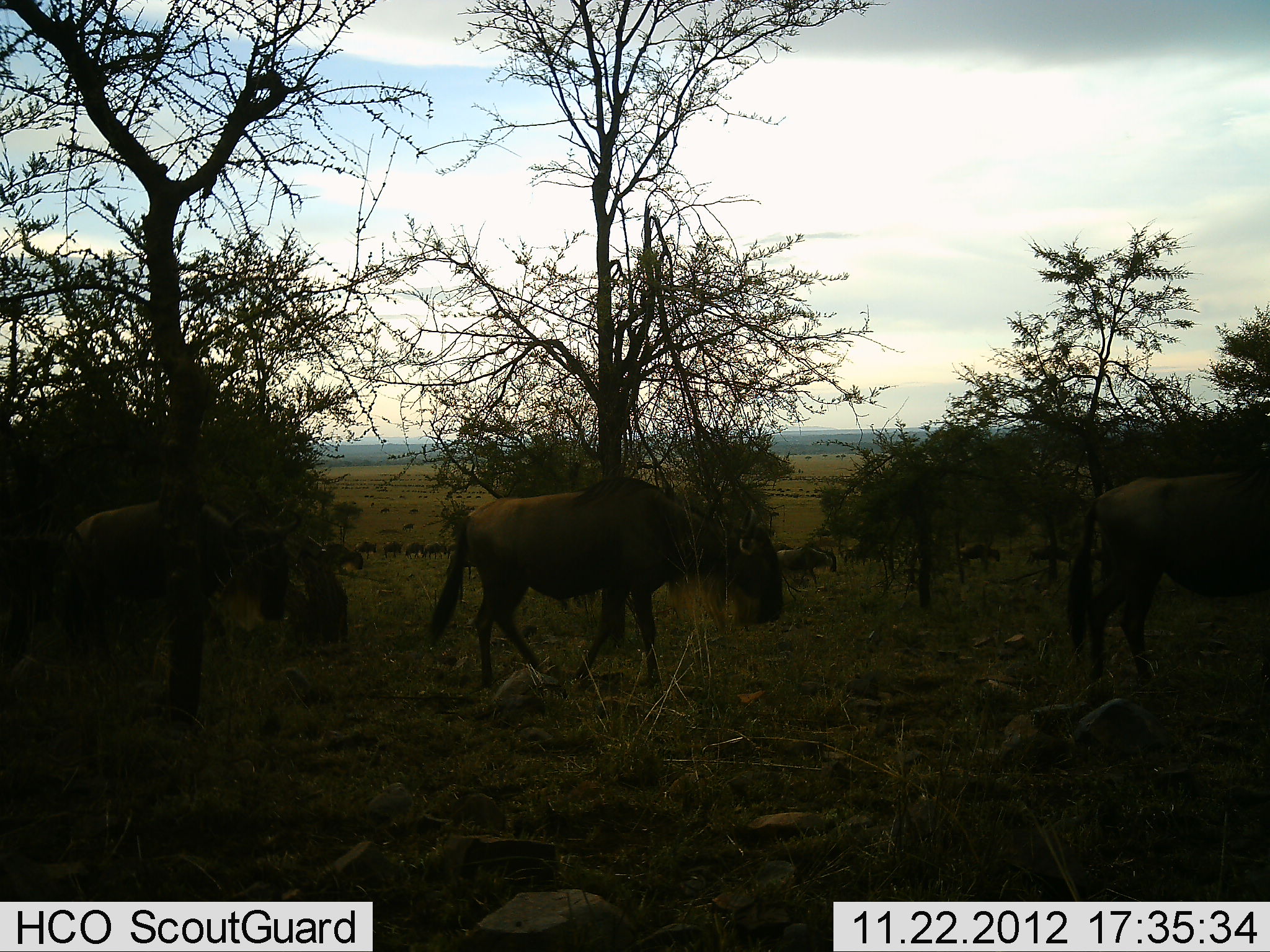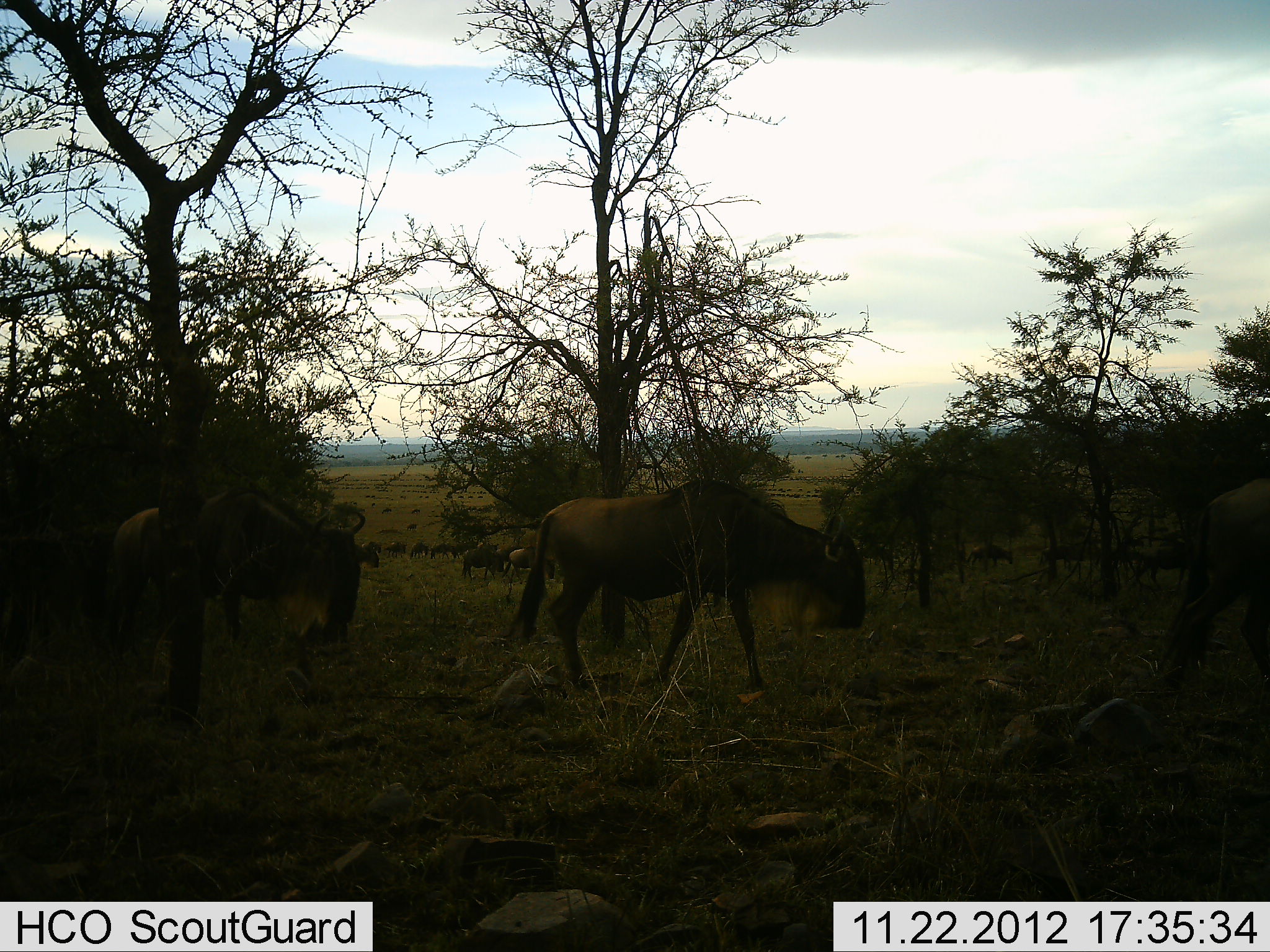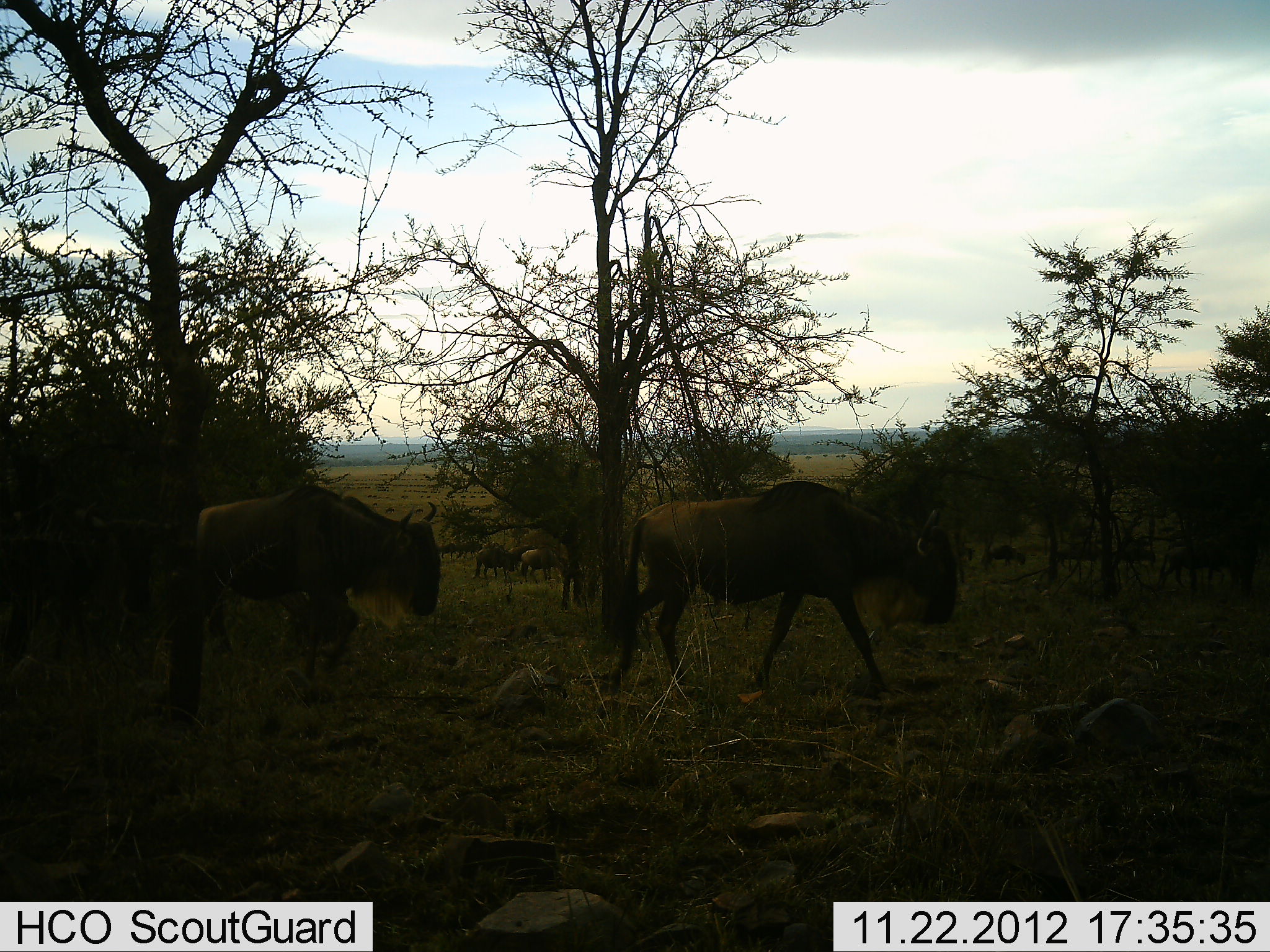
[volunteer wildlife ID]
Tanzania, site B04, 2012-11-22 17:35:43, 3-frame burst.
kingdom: Animalia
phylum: Chordata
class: Mammalia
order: Artiodactyla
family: Bovidae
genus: Connochaetes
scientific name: Connochaetes taurinus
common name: blue wildebeest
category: wildebeest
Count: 10.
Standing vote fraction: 20%.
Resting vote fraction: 0%.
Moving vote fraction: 100%.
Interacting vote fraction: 0%.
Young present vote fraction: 0%.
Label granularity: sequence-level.